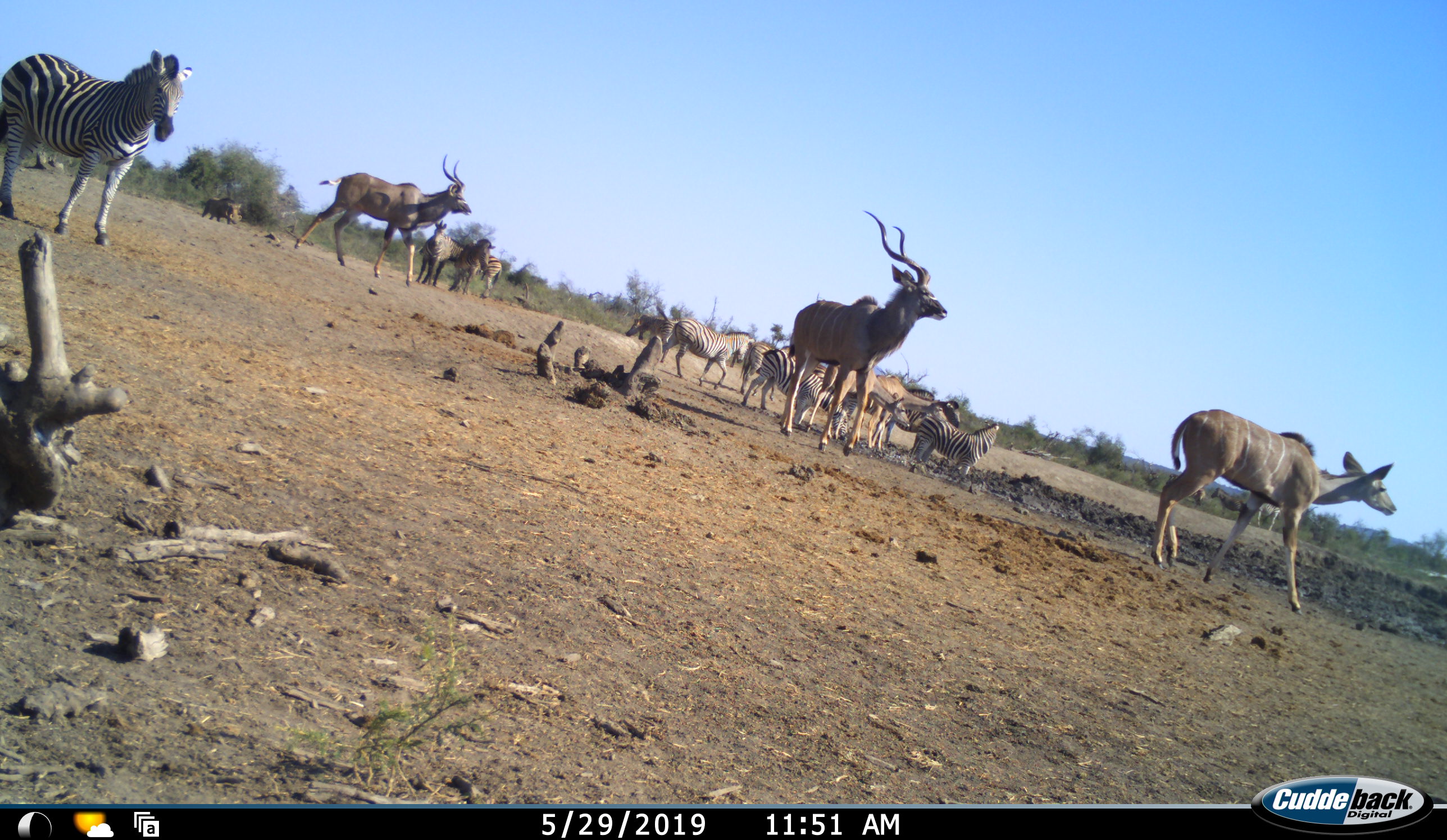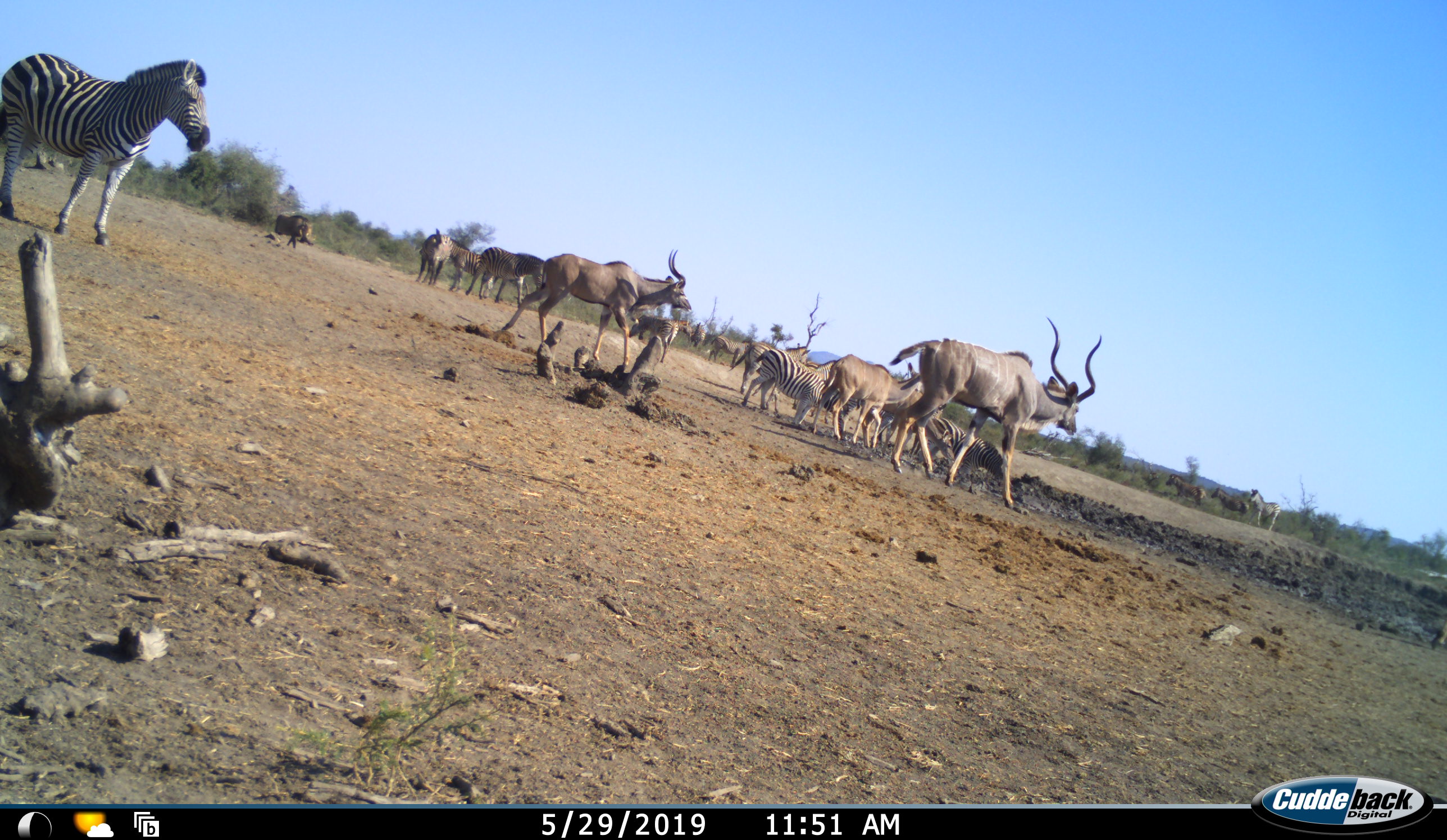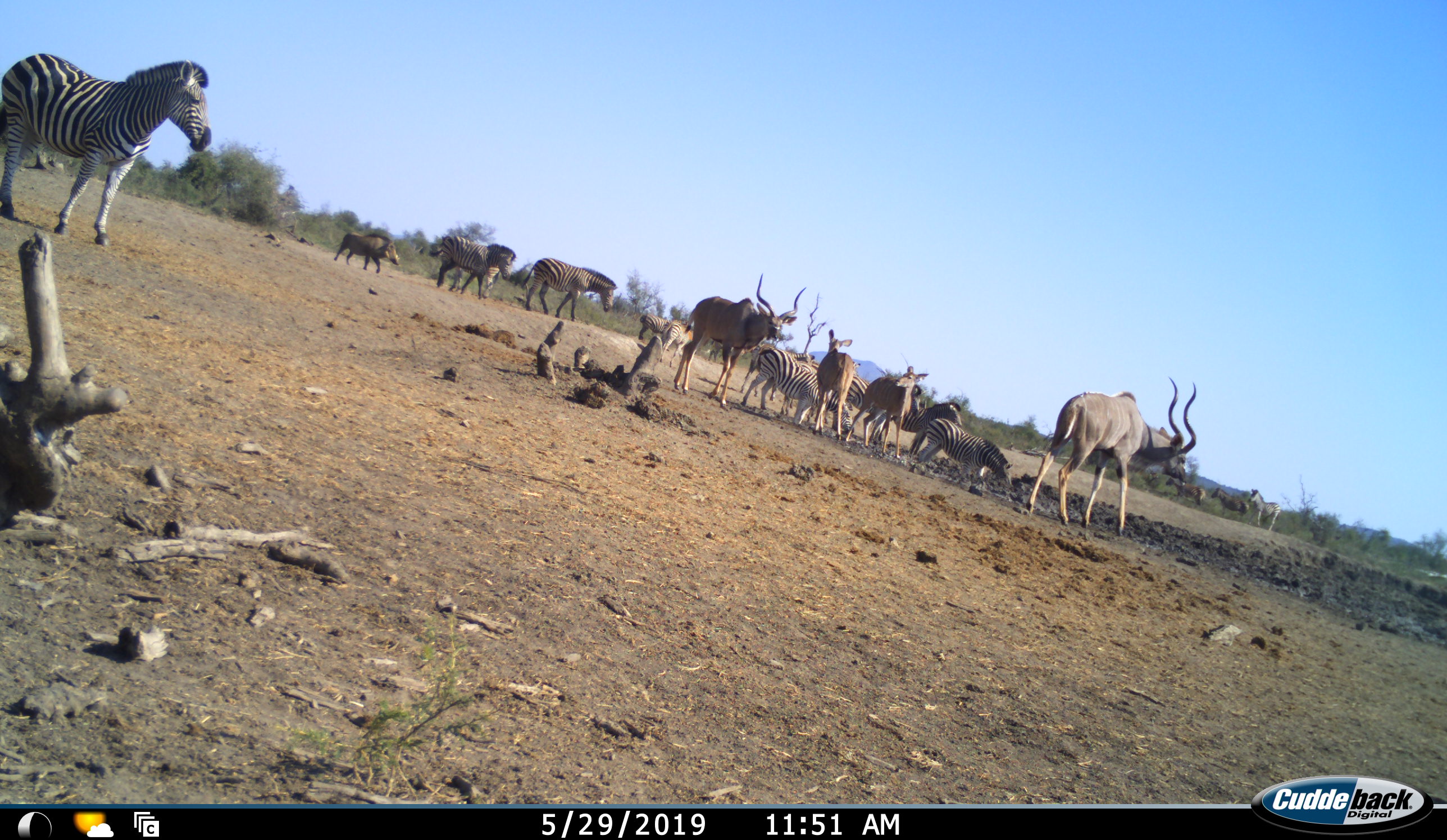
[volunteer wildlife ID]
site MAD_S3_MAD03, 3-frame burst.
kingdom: Animalia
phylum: Chordata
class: Mammalia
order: Artiodactyla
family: Bovidae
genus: Tragelaphus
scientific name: Tragelaphus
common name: kudu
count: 4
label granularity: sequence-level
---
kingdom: Animalia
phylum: Chordata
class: Mammalia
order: Perissodactyla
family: Equidae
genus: Equus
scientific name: Equus quagga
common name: plains zebra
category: zebraplains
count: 11-50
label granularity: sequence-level